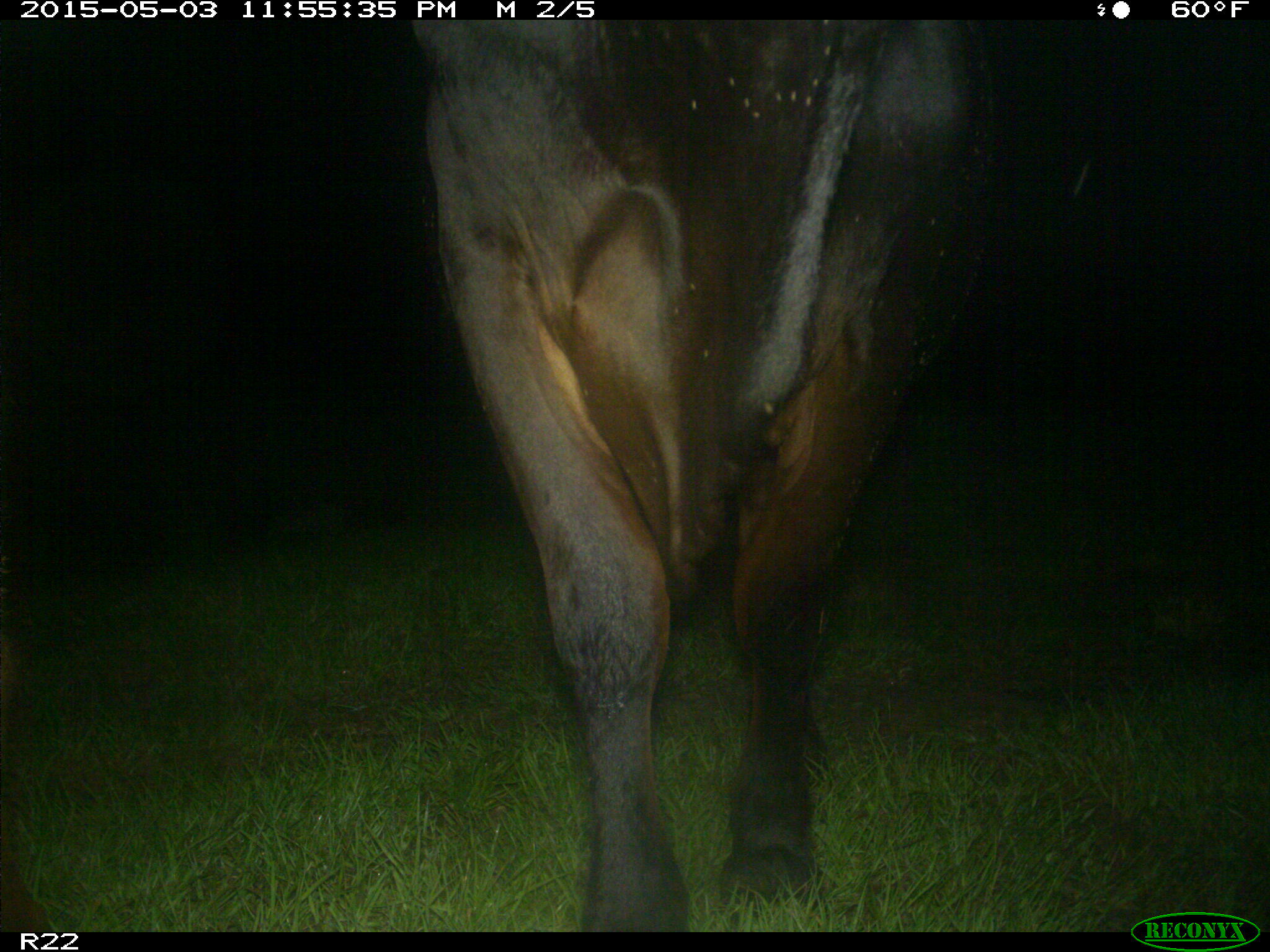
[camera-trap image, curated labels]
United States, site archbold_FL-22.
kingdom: Animalia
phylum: Chordata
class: Mammalia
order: Artiodactyla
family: Bovidae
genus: Bos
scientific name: Bos taurus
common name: domestic cow